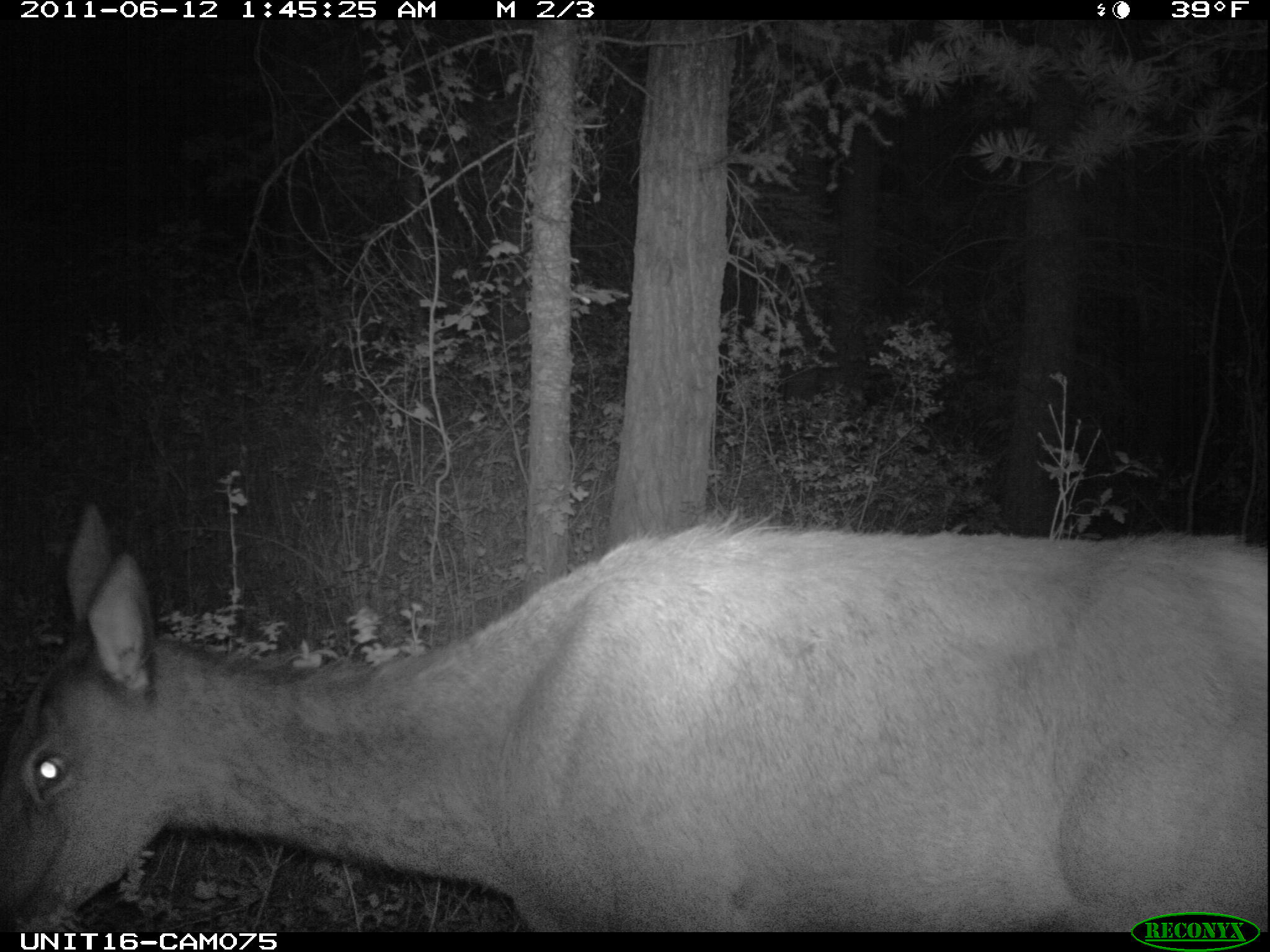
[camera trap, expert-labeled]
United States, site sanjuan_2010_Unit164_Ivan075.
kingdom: Animalia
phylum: Chordata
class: Mammalia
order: Artiodactyla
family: Cervidae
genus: Cervus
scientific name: Cervus elaphus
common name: red deer